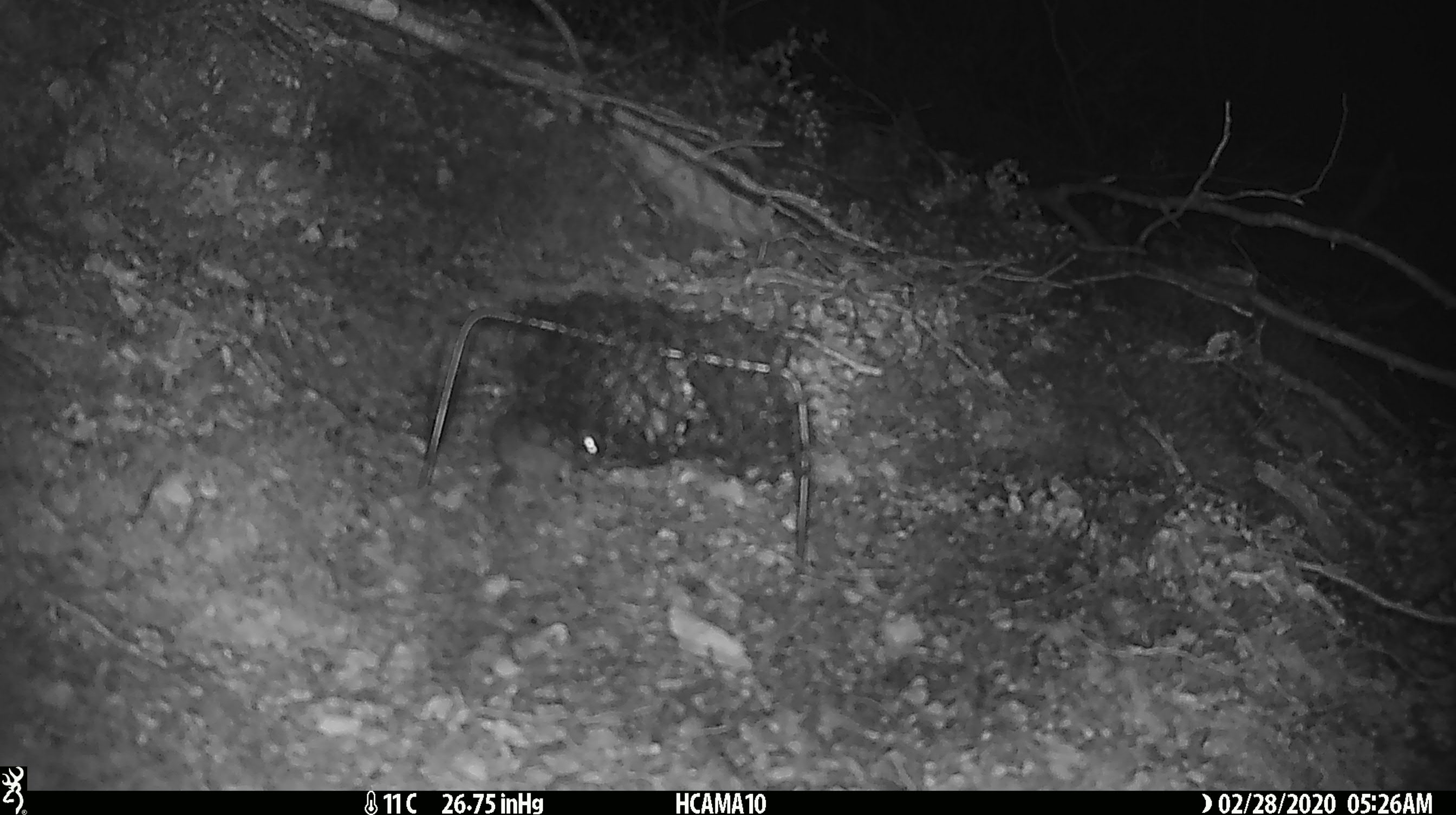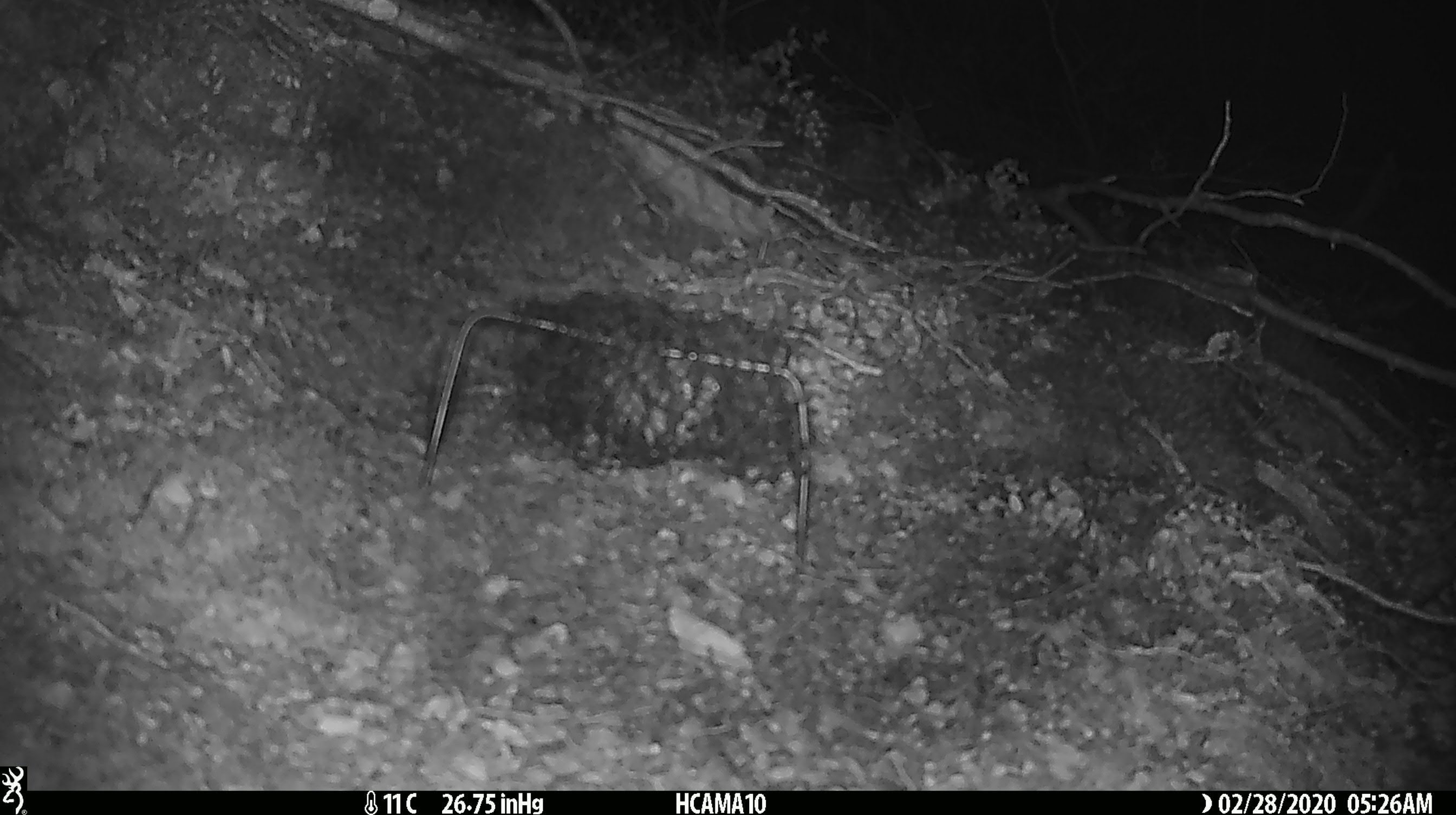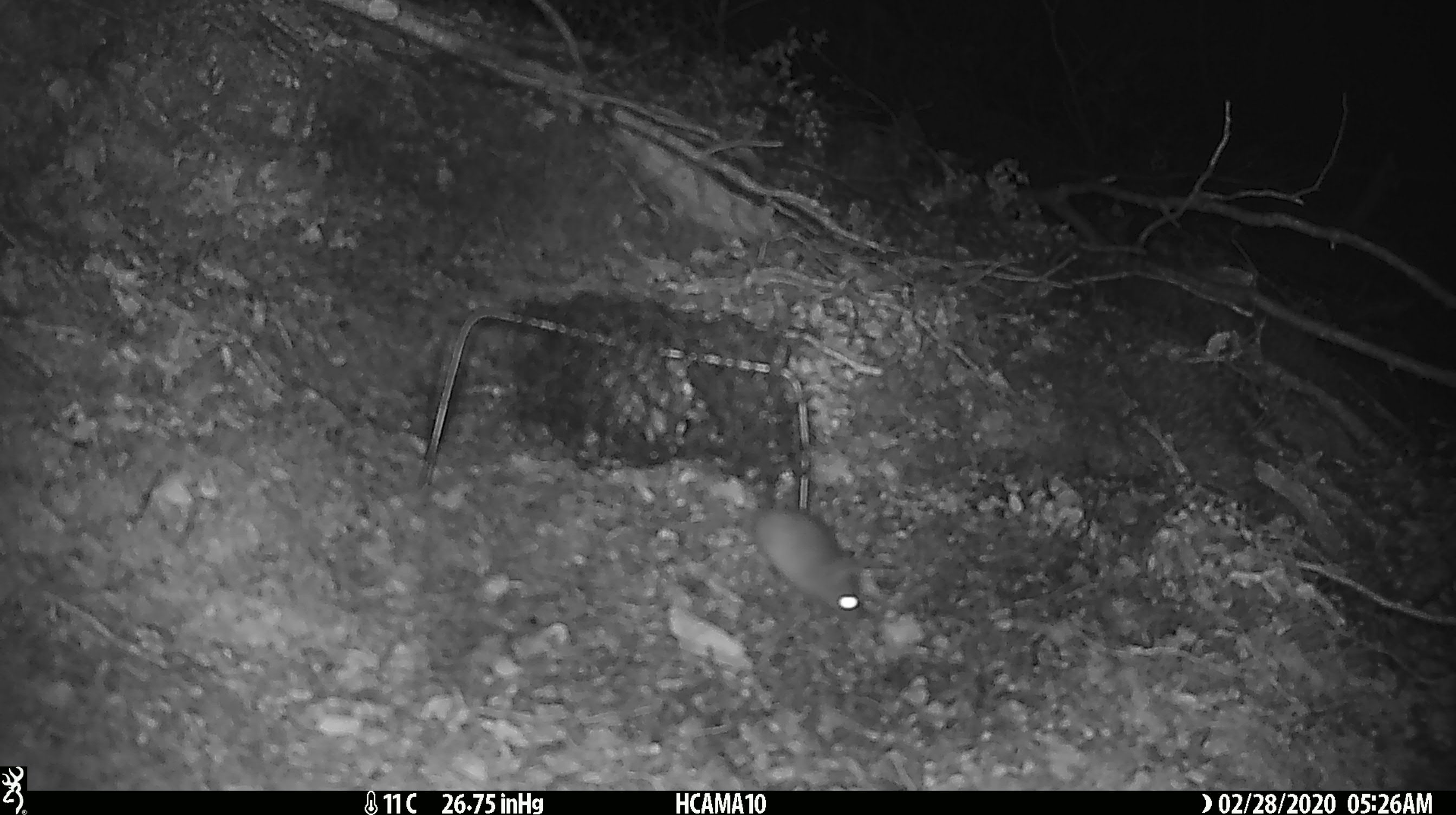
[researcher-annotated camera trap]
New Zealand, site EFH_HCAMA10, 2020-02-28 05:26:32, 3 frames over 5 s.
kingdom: Animalia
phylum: Chordata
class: Mammalia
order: Rodentia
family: Muridae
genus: Mus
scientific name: Mus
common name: mouse